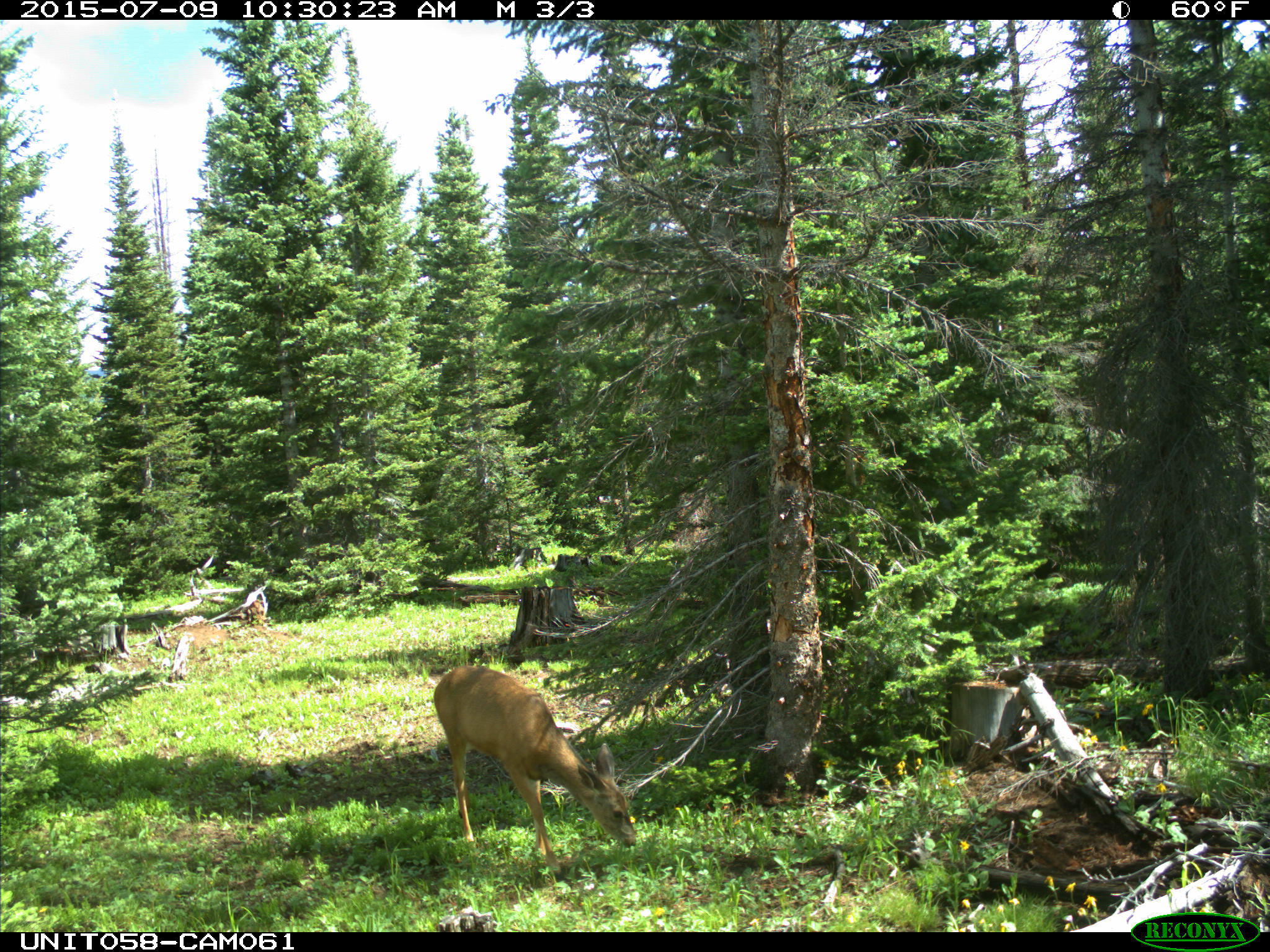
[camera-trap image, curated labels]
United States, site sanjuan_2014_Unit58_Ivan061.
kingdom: Animalia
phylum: Chordata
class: Mammalia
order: Artiodactyla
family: Cervidae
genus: Odocoileus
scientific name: Odocoileus hemionus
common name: mule deer